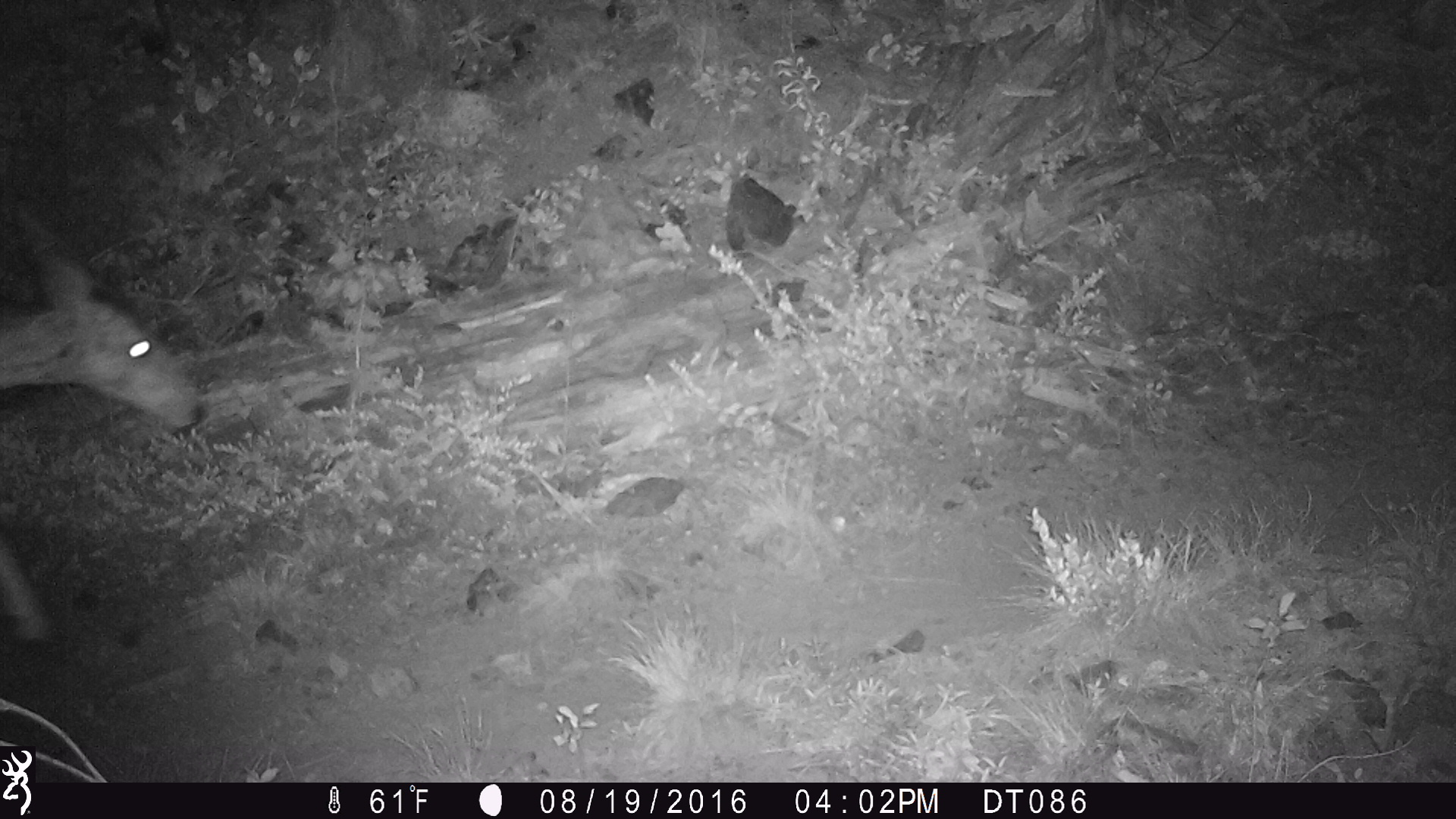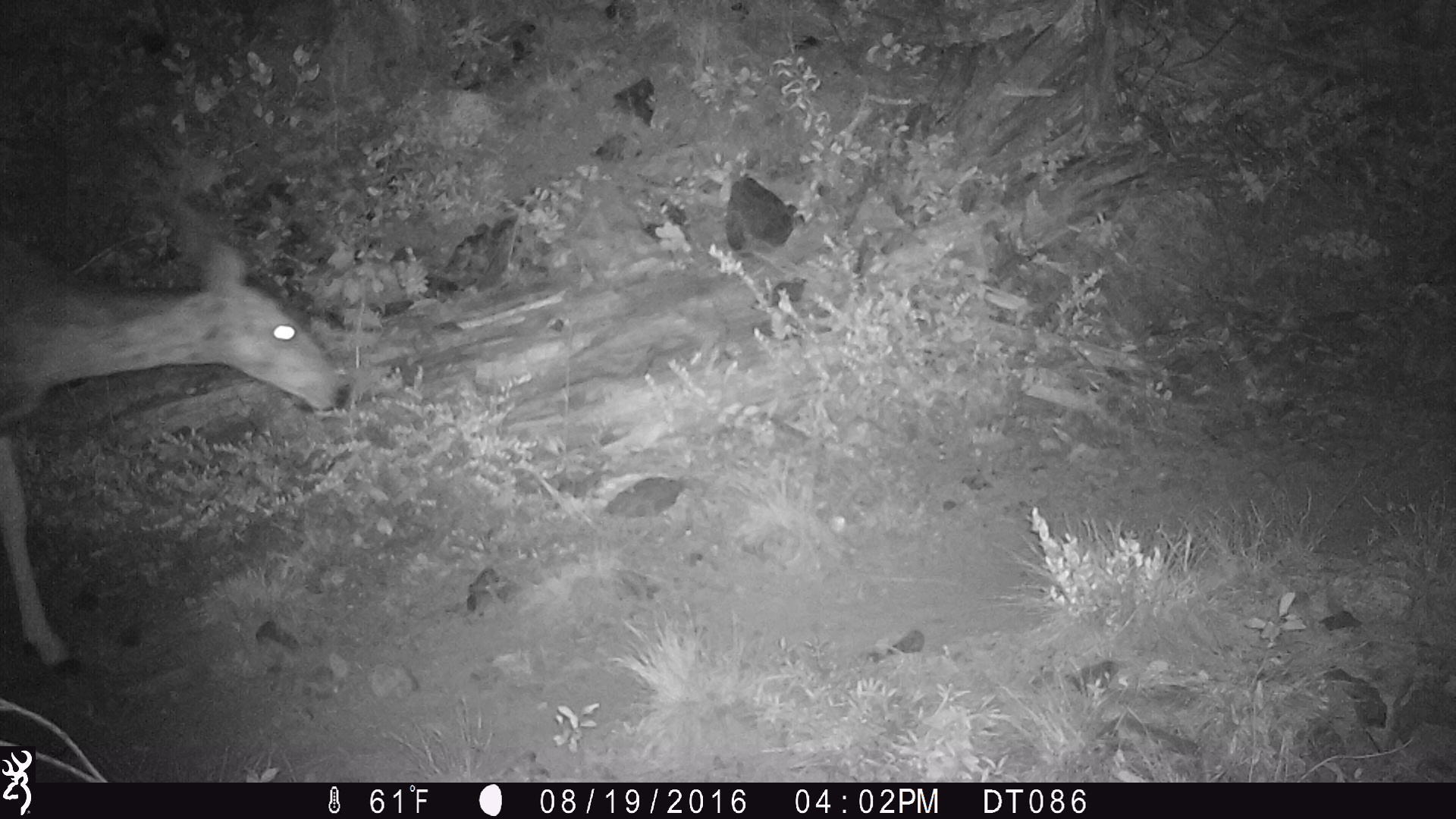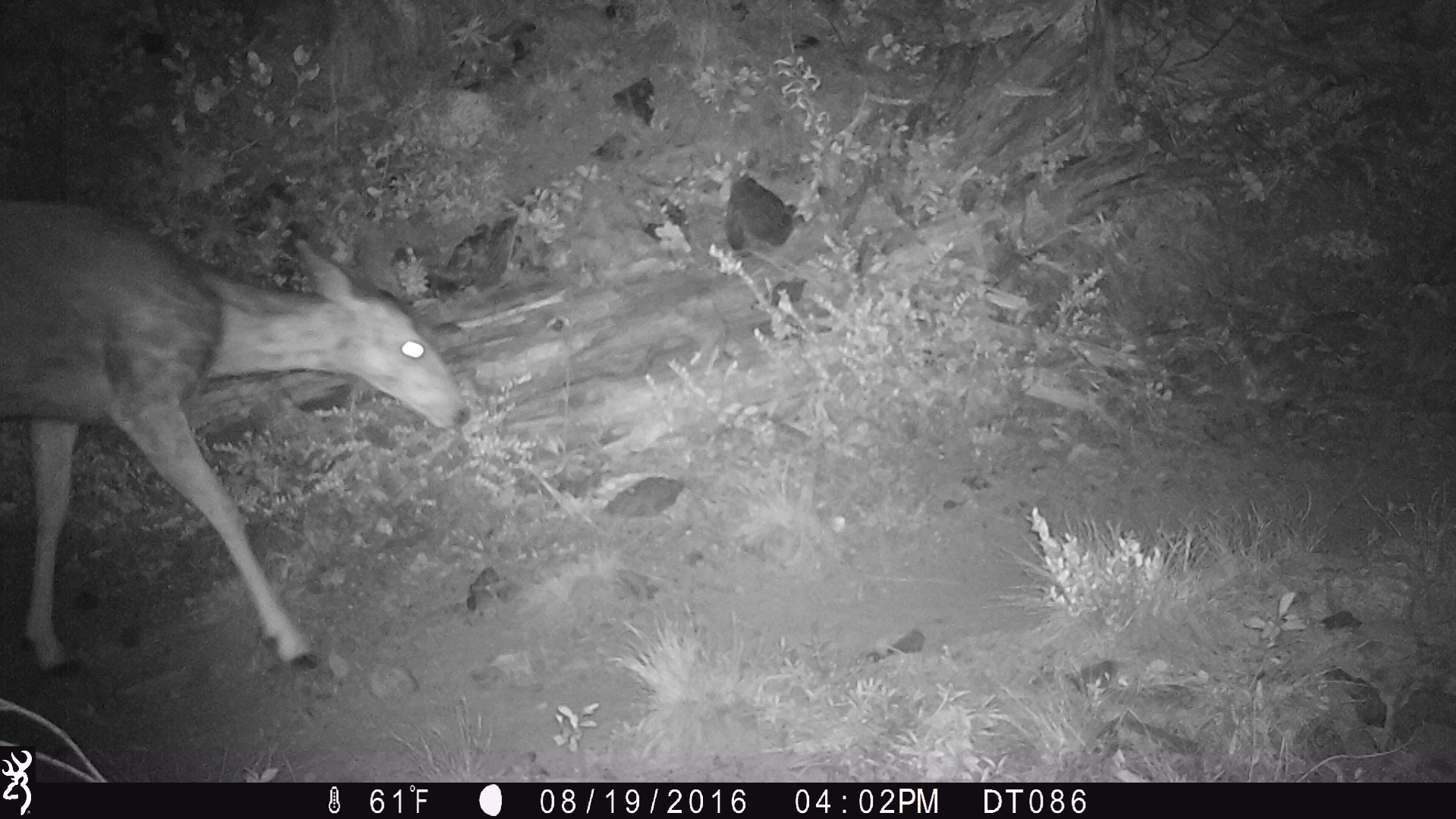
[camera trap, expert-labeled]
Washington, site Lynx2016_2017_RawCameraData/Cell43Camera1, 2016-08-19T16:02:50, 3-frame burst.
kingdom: Animalia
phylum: Chordata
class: Mammalia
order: Artiodactyla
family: Cervidae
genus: Odocoileus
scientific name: Odocoileus hemionus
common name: mule deer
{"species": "Odocoileus hemionus (mule deer)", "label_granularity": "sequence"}